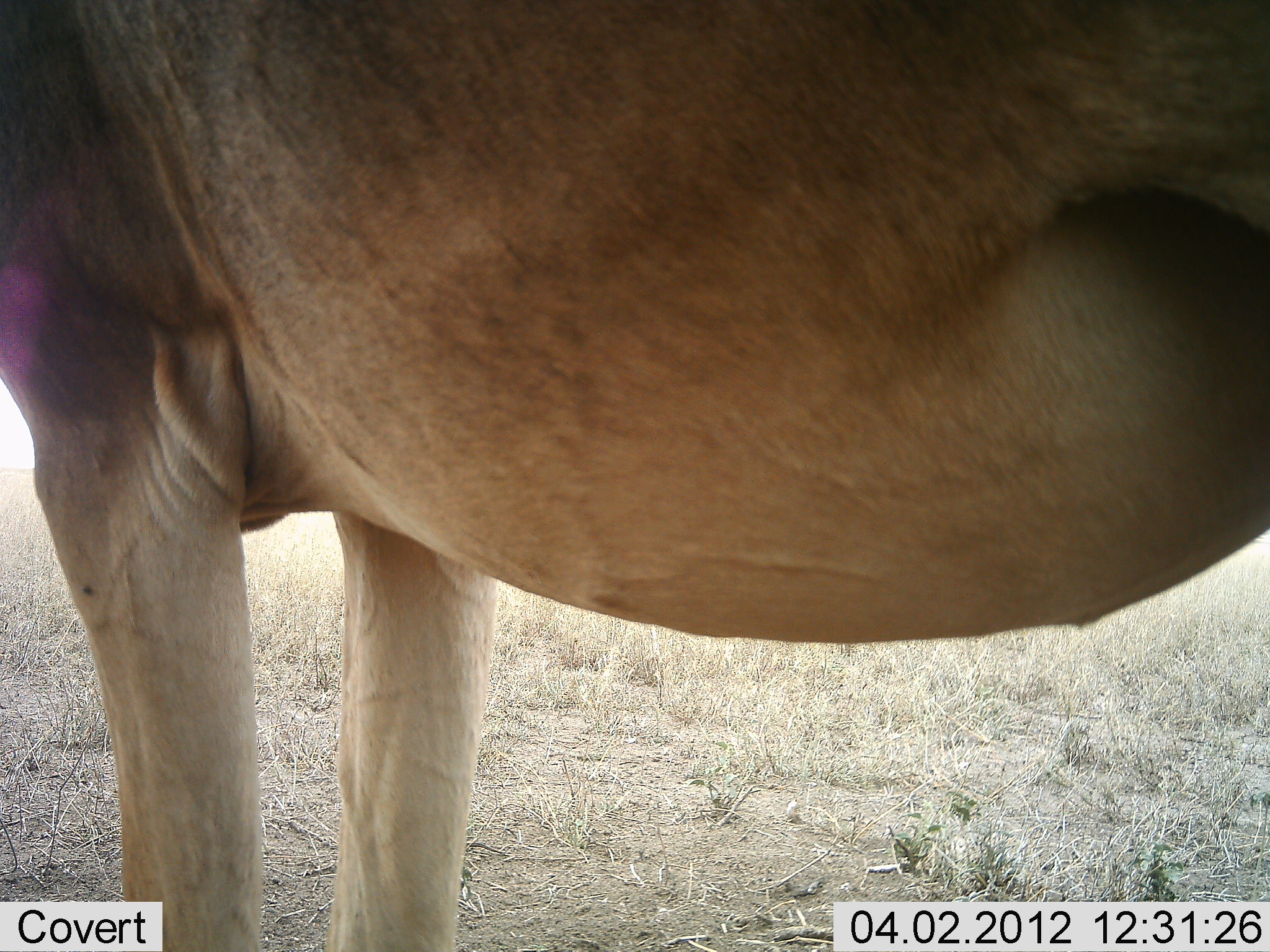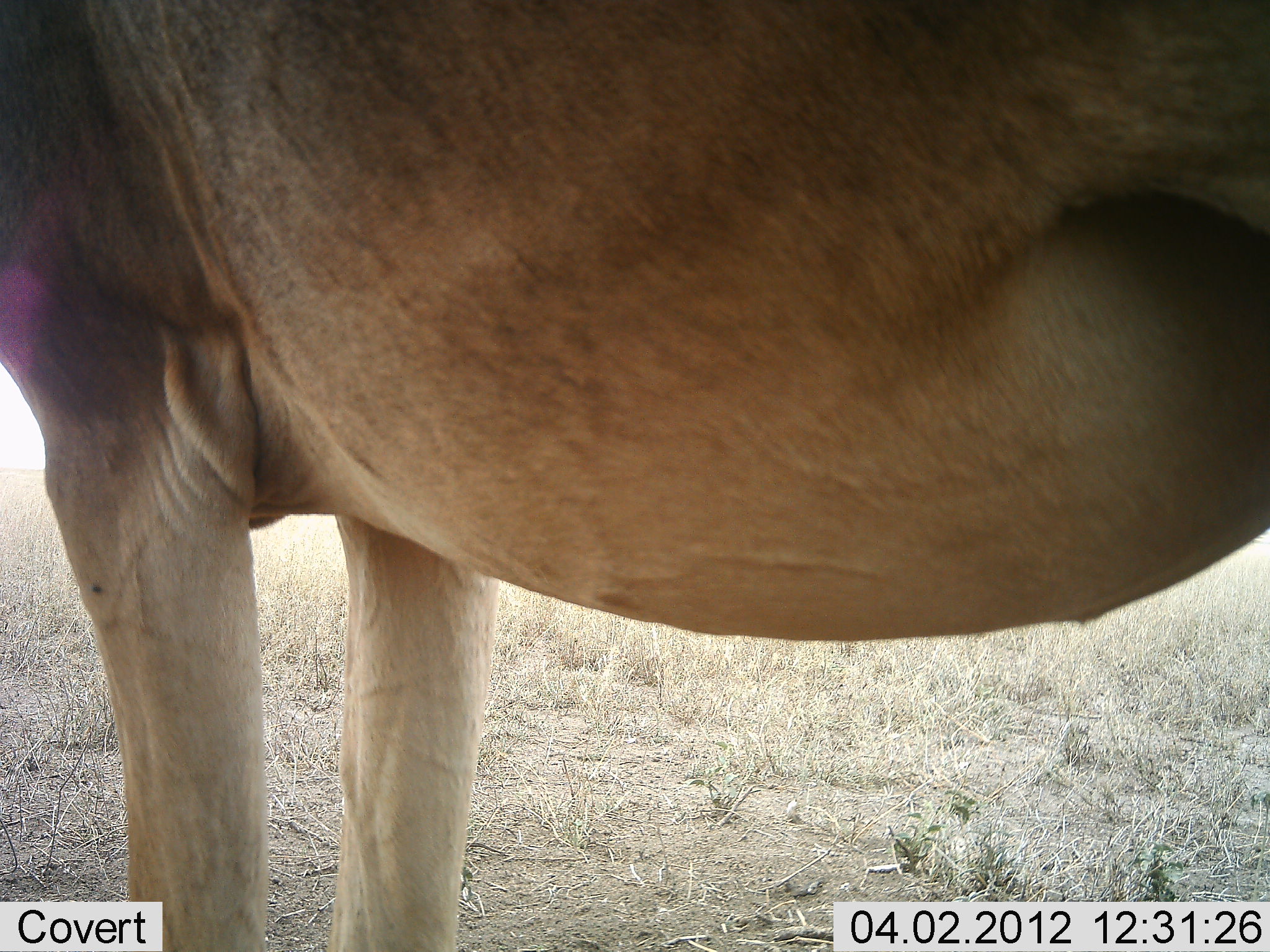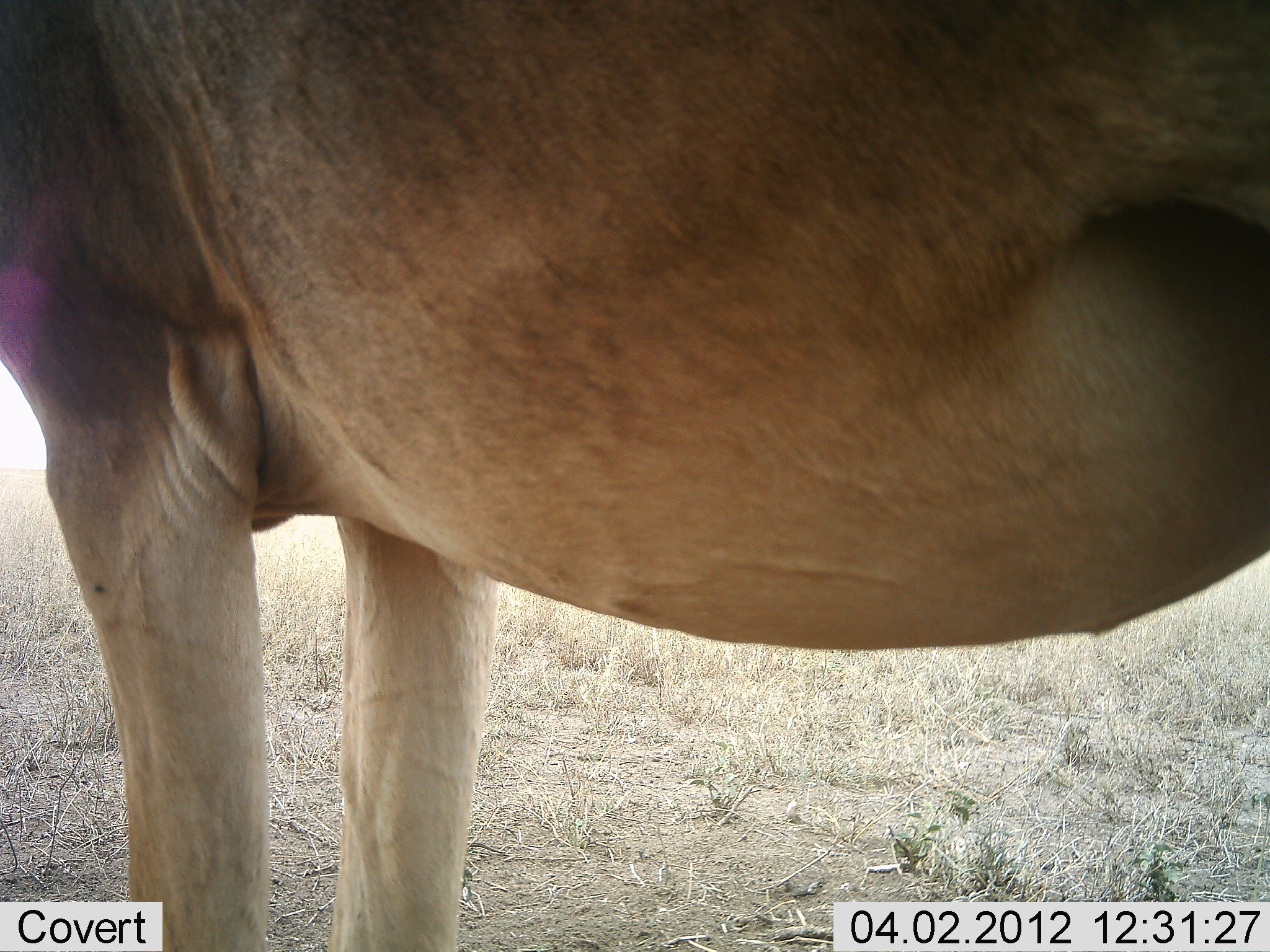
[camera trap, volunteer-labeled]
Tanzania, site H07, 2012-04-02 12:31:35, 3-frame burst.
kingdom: Animalia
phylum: Chordata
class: Mammalia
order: Artiodactyla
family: Bovidae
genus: Alcelaphus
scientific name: Alcelaphus buselaphus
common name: hartebeest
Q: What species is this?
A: Hartebeest (Alcelaphus buselaphus).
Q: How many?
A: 1.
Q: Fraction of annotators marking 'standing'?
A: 100%.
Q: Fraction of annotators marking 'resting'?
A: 0%.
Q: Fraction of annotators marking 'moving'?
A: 0%.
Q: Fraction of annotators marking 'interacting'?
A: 0%.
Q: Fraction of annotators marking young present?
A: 0%.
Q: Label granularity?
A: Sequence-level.